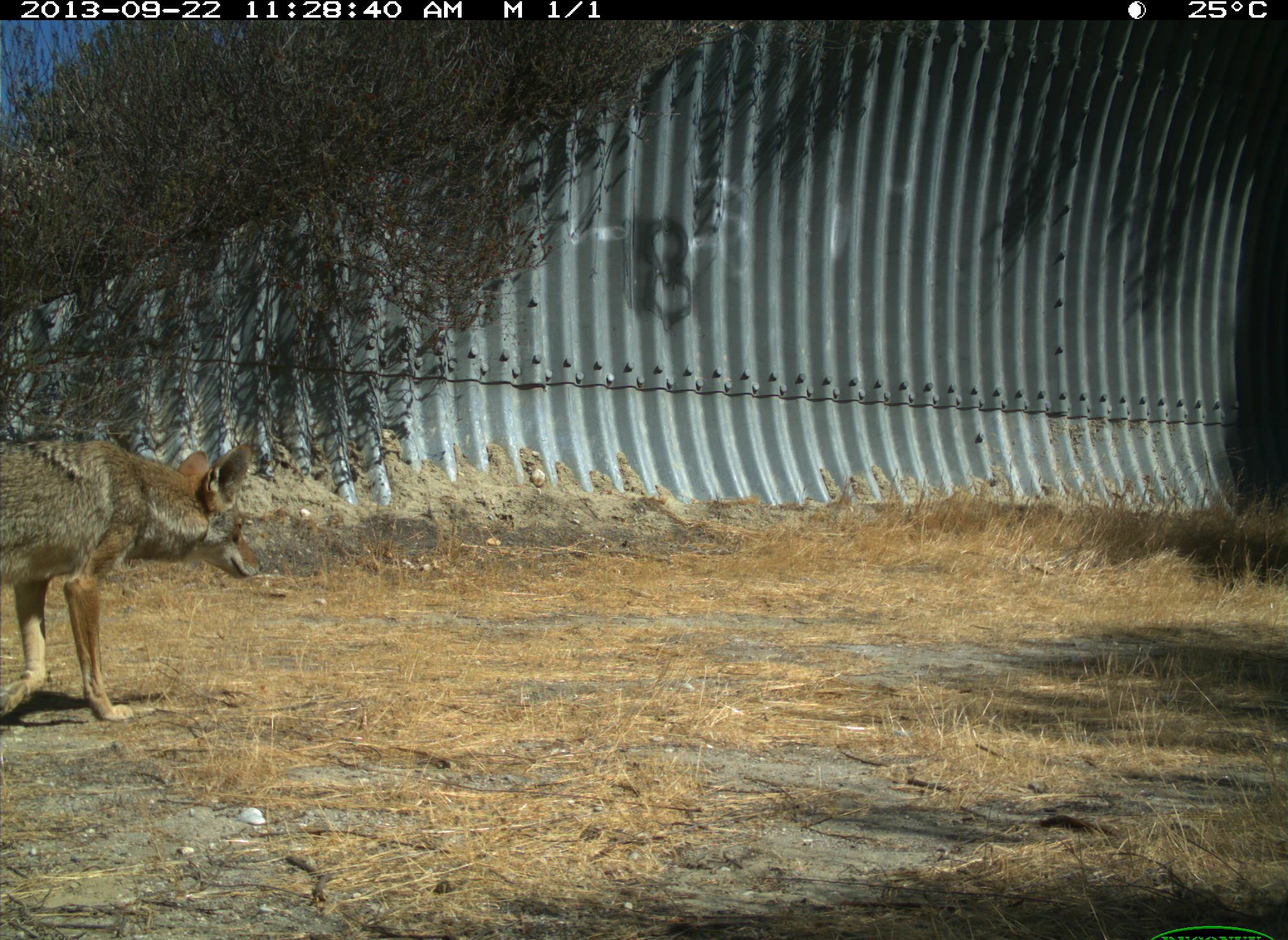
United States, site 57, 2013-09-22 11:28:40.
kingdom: Animalia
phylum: Chordata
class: Mammalia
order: Carnivora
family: Canidae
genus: Canis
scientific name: Canis latrans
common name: coyote